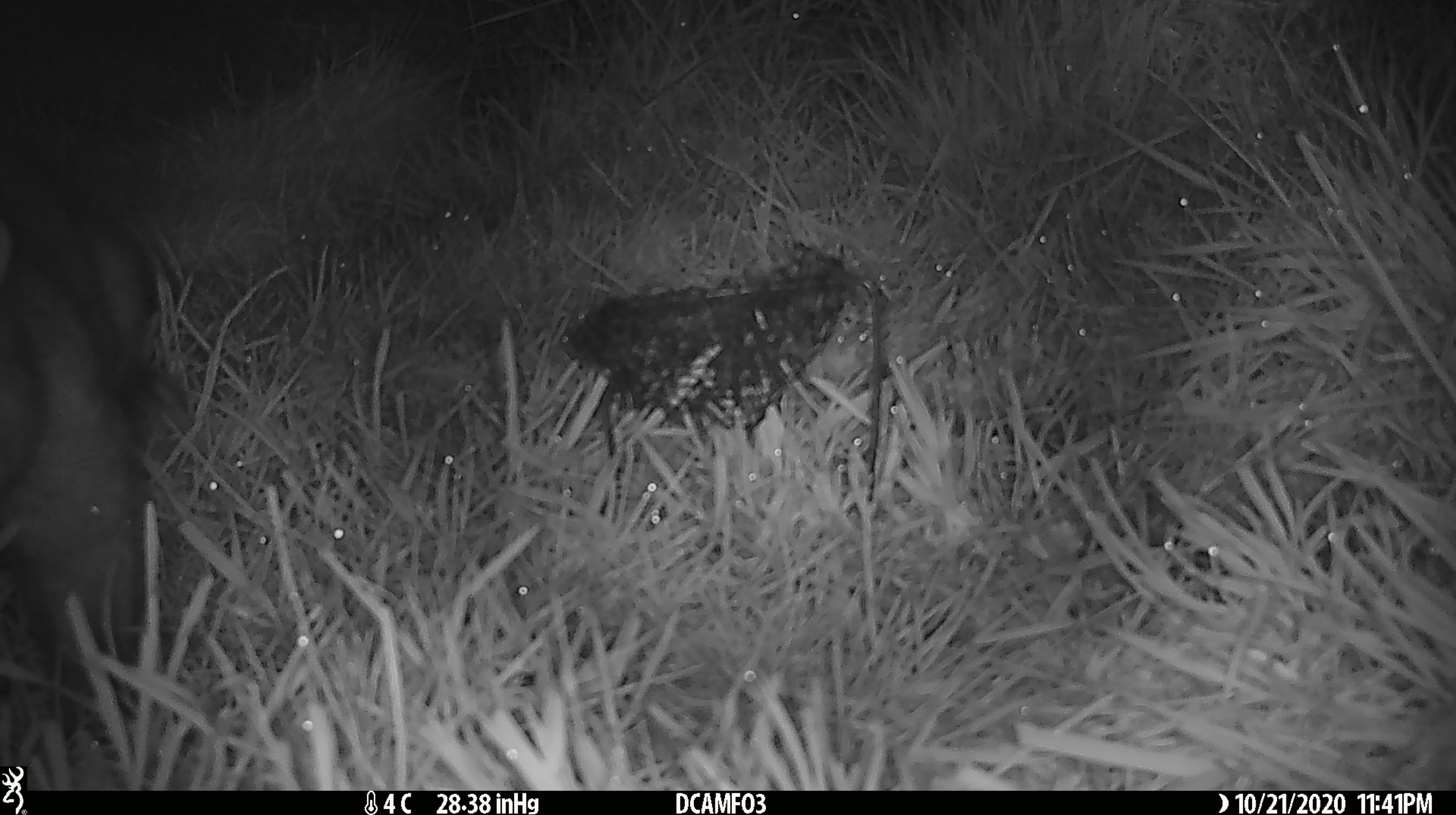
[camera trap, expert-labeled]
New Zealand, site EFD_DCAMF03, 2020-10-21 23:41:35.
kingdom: Animalia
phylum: Chordata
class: Mammalia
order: Diprotodontia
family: Phalangeridae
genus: Trichosurus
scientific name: Trichosurus vulpecula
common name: common brushtail possum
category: possum